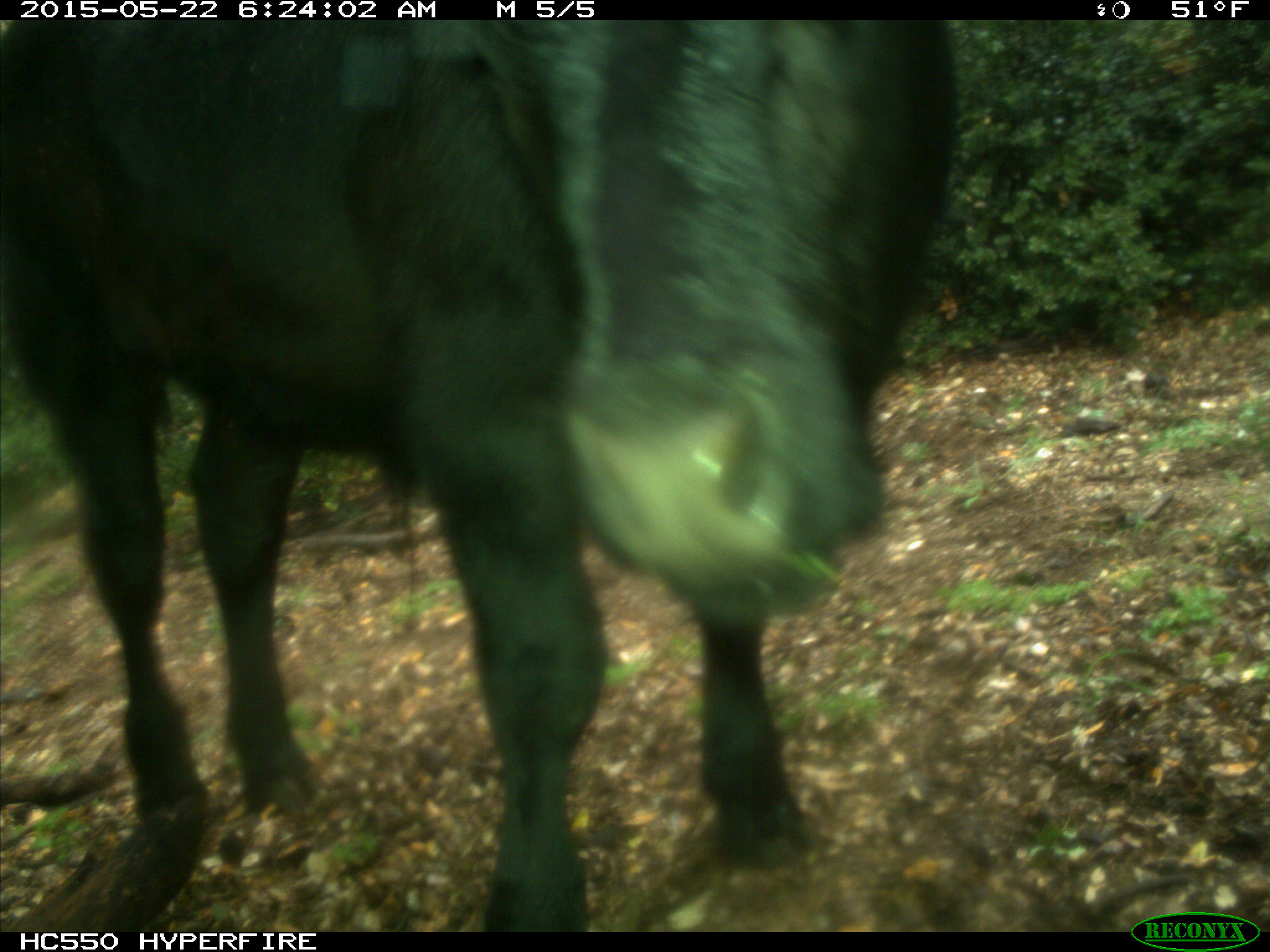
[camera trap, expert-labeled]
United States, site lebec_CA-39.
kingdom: Animalia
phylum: Chordata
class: Mammalia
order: Artiodactyla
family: Bovidae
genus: Bos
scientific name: Bos taurus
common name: domestic cow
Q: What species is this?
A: Bos taurus (domestic cow).